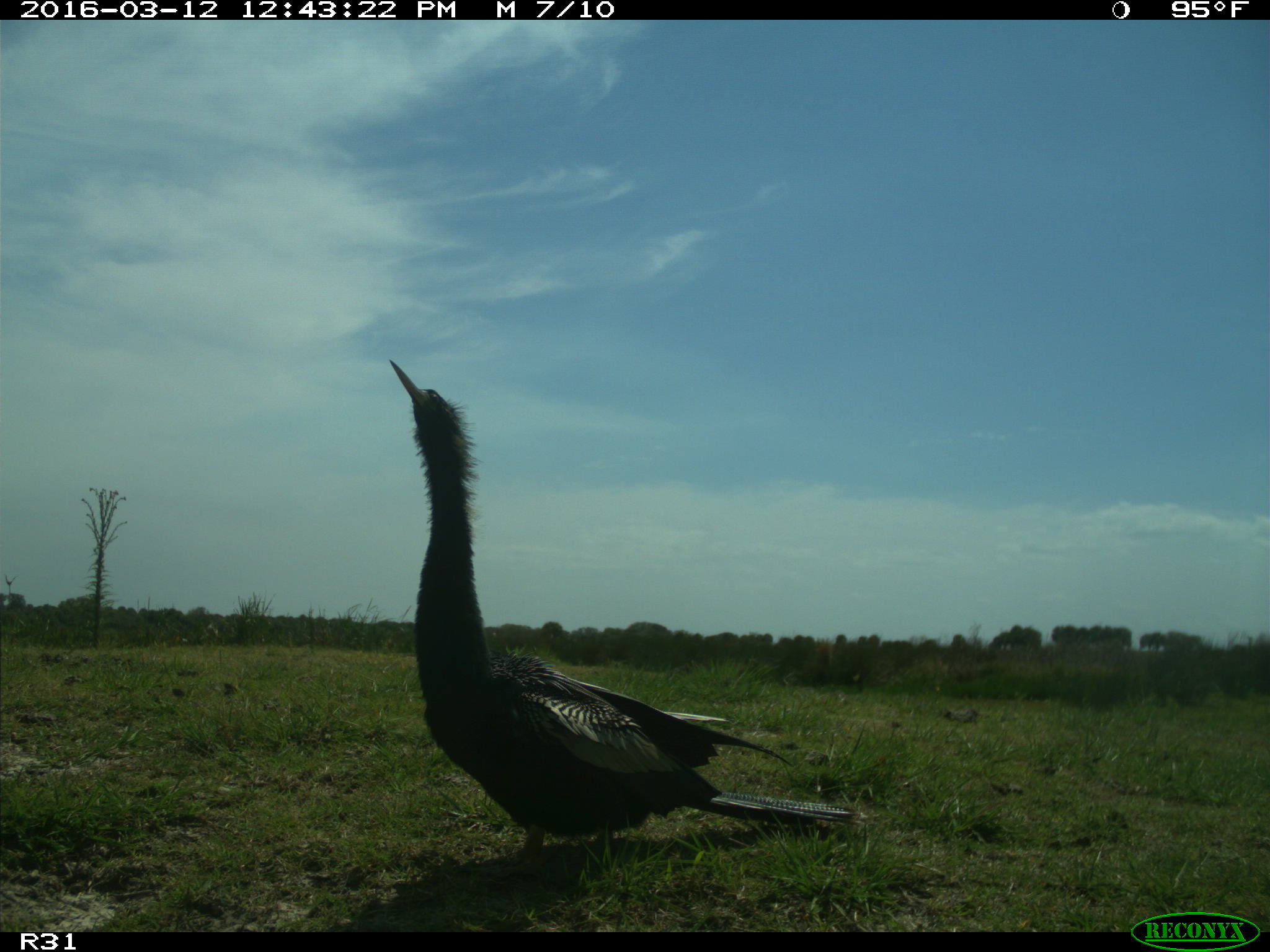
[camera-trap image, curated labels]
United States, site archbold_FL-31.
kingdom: Animalia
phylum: Chordata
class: Aves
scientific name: Aves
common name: birds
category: unidentified bird